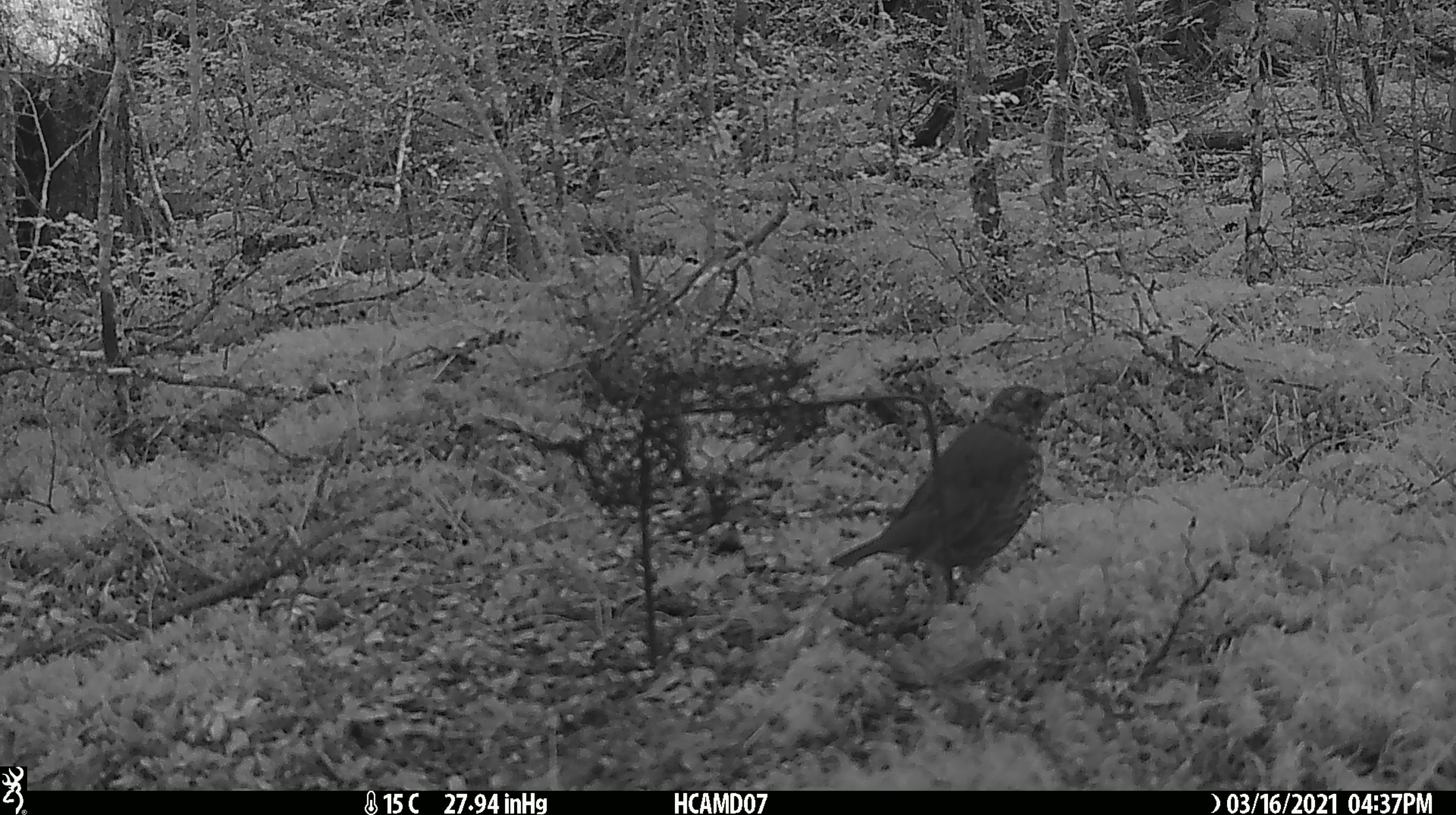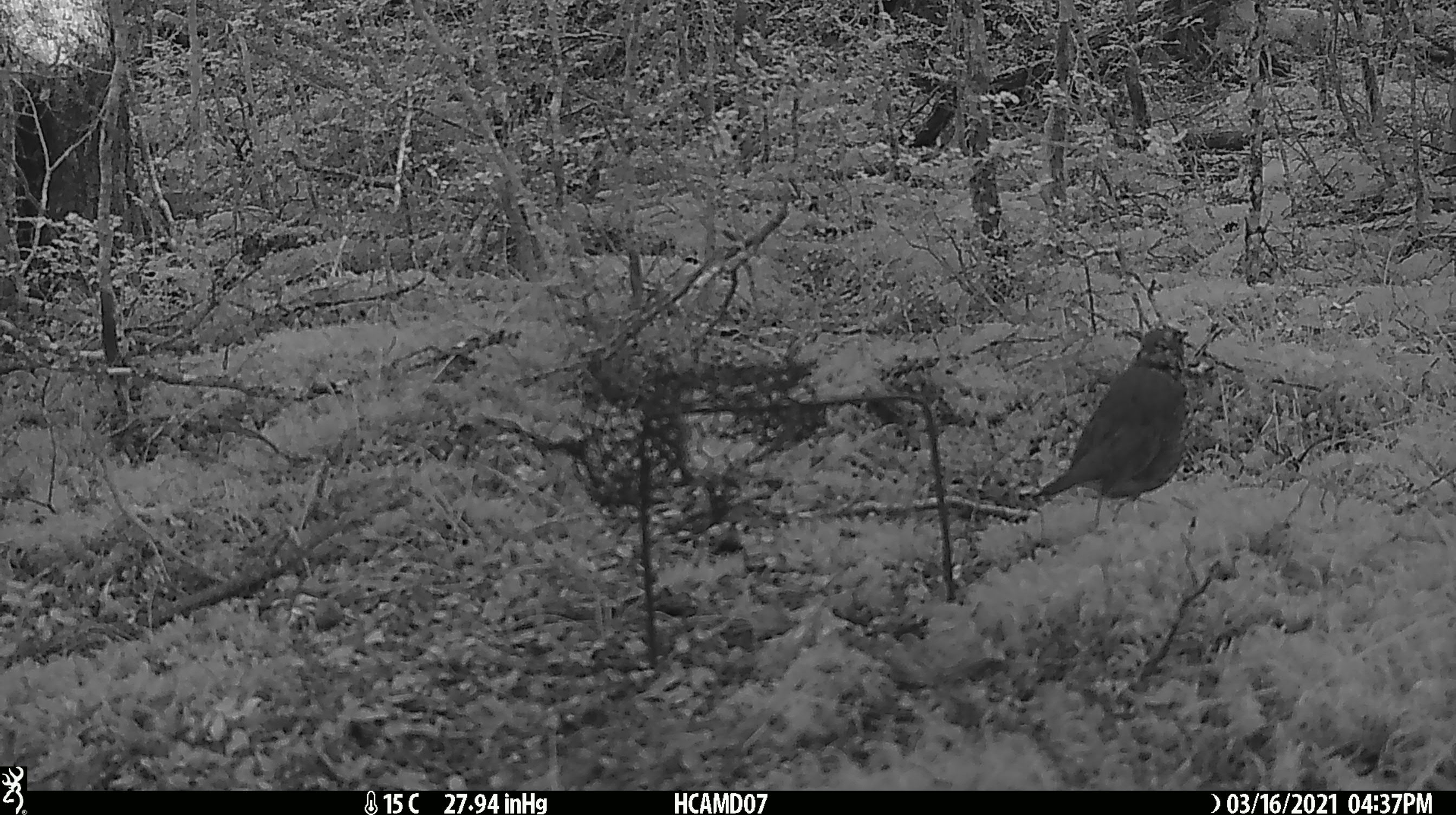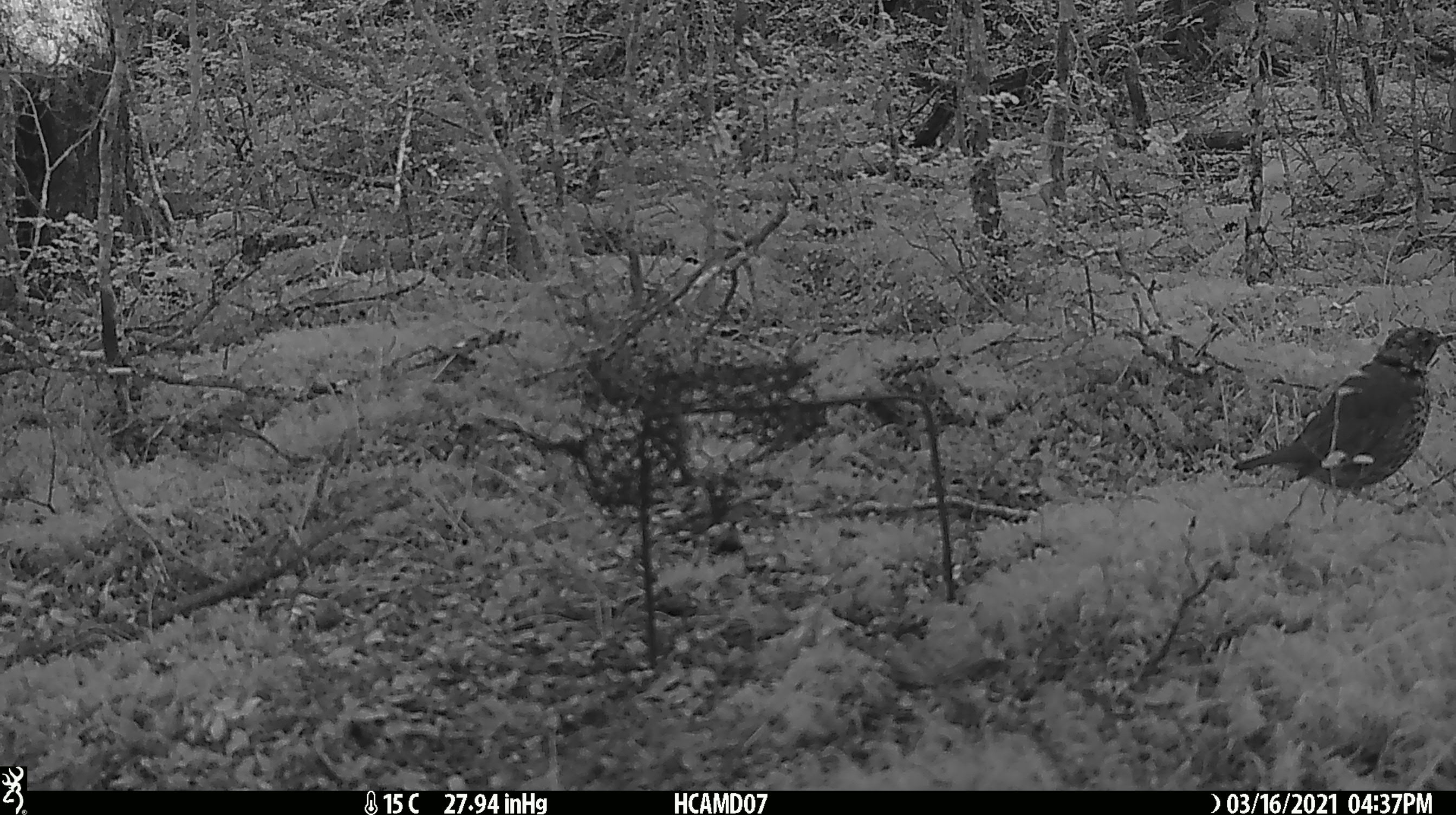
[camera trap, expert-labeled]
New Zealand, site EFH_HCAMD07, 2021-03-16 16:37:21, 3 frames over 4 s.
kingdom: Animalia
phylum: Chordata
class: Aves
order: Passeriformes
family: Turdidae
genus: Turdus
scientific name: Turdus philomelos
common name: song thrush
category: thrush